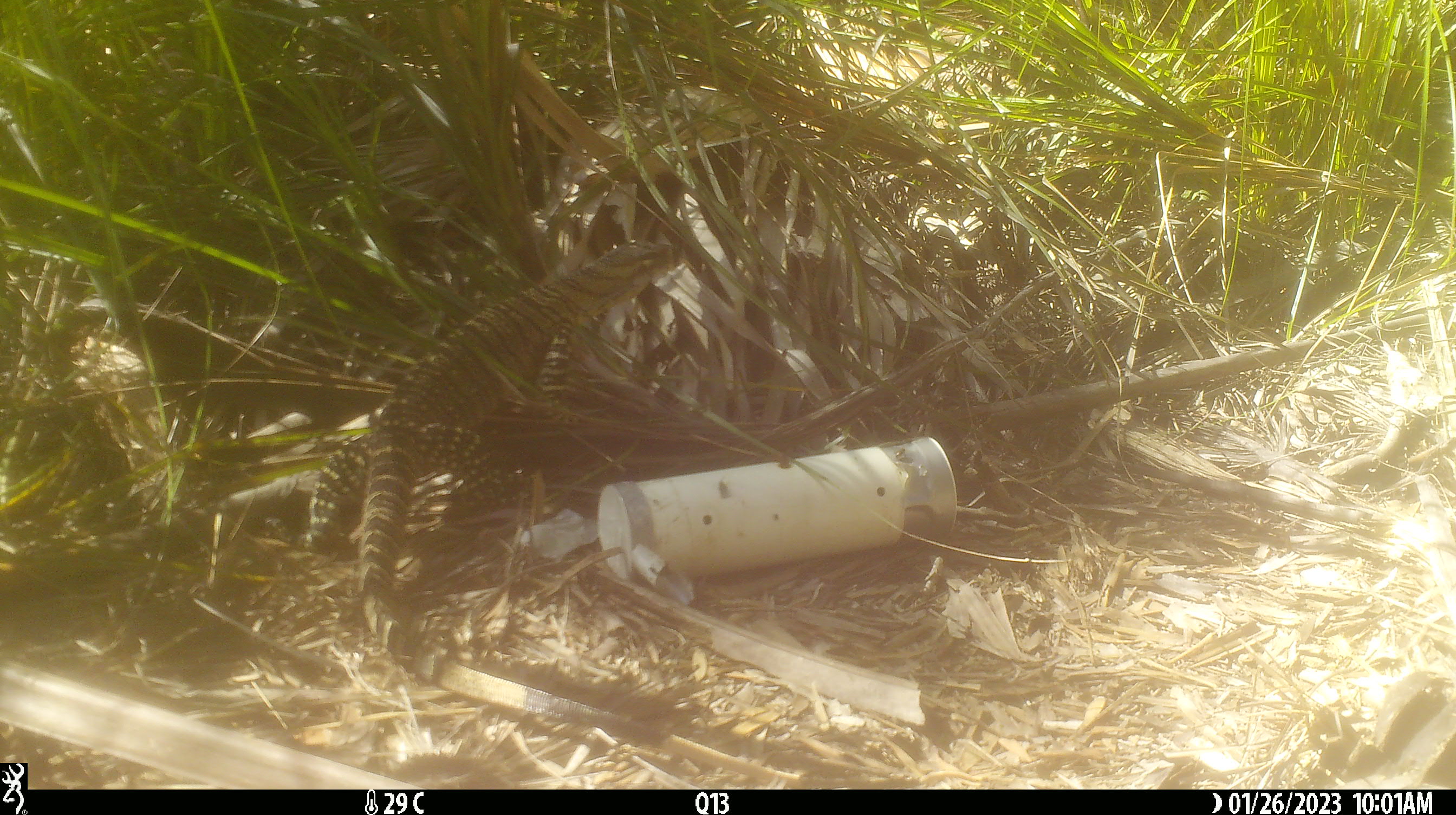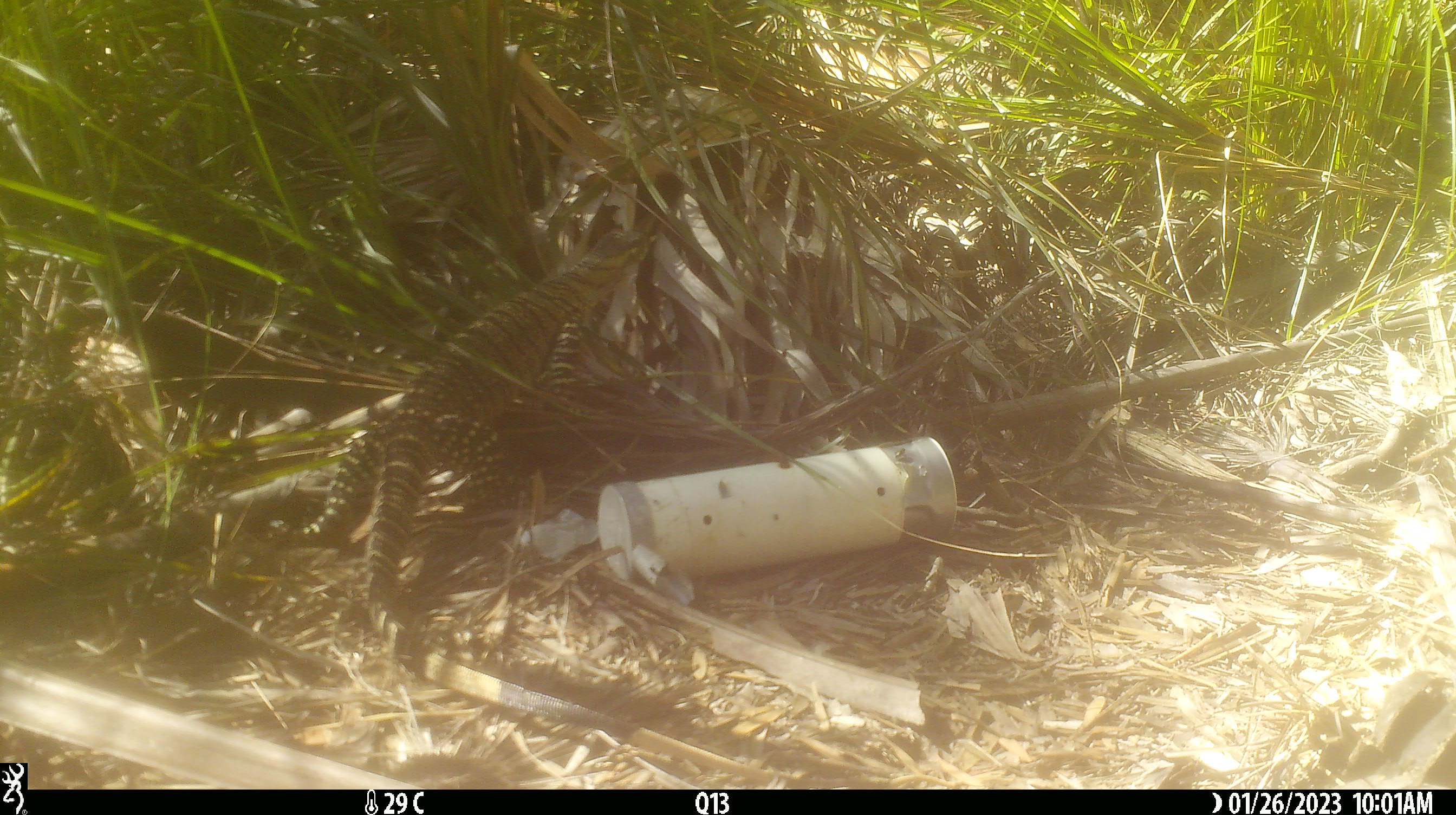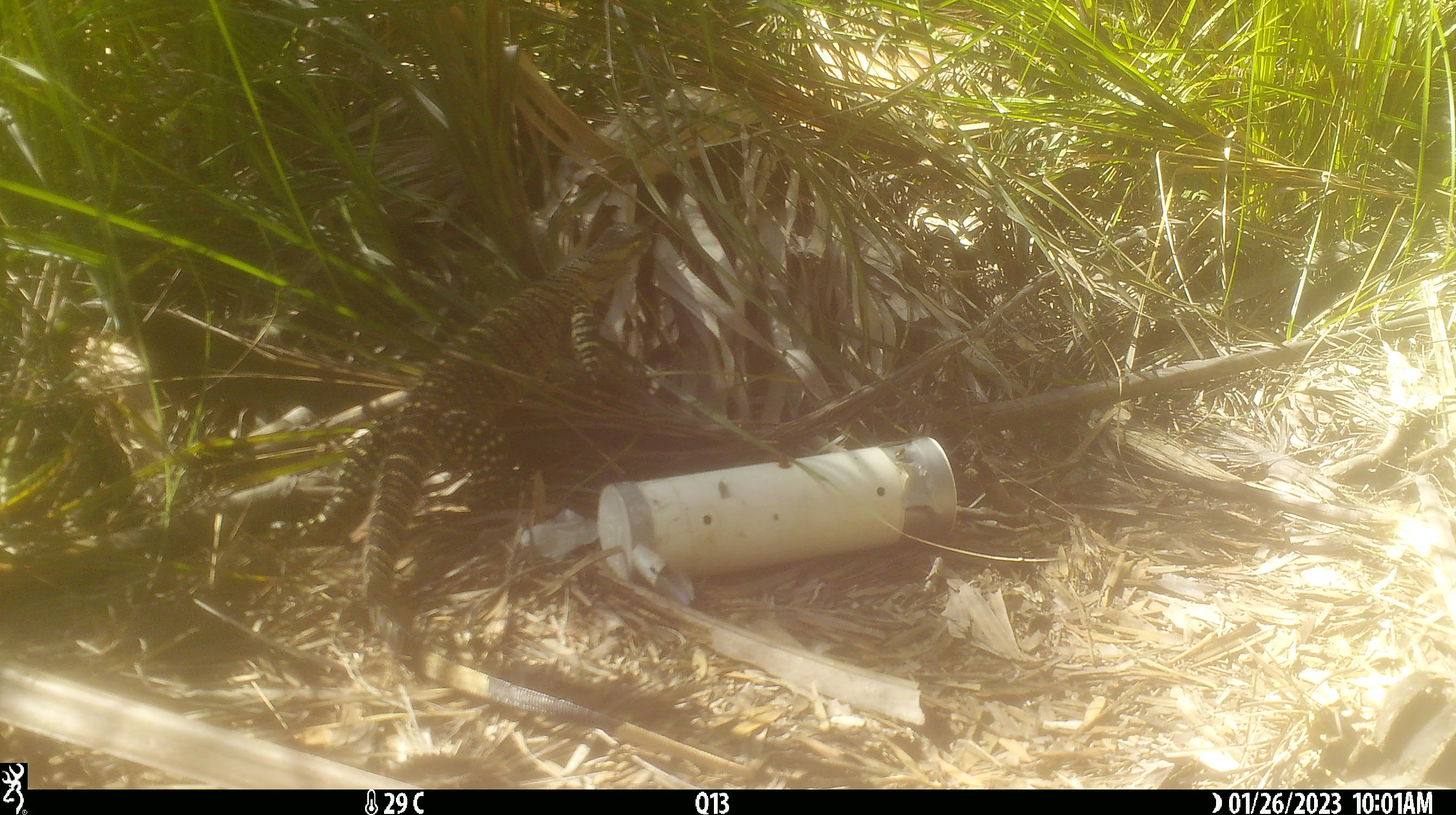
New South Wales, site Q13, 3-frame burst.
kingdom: Animalia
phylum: Chordata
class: Reptilia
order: Squamata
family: Varanidae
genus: Varanus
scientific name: Varanus varius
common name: lace monitor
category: goanna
Goanna (lace monitor) (Varanus varius).